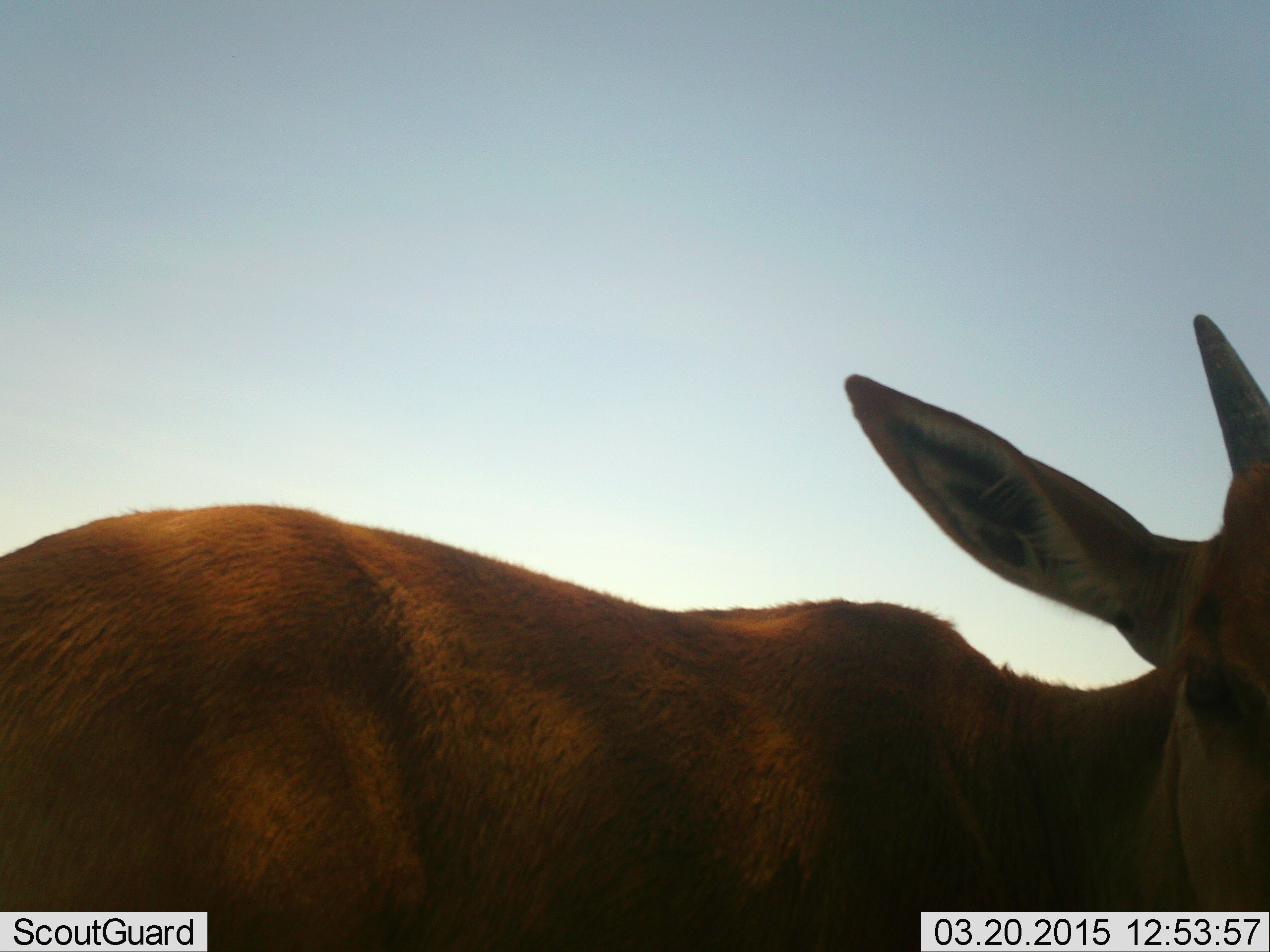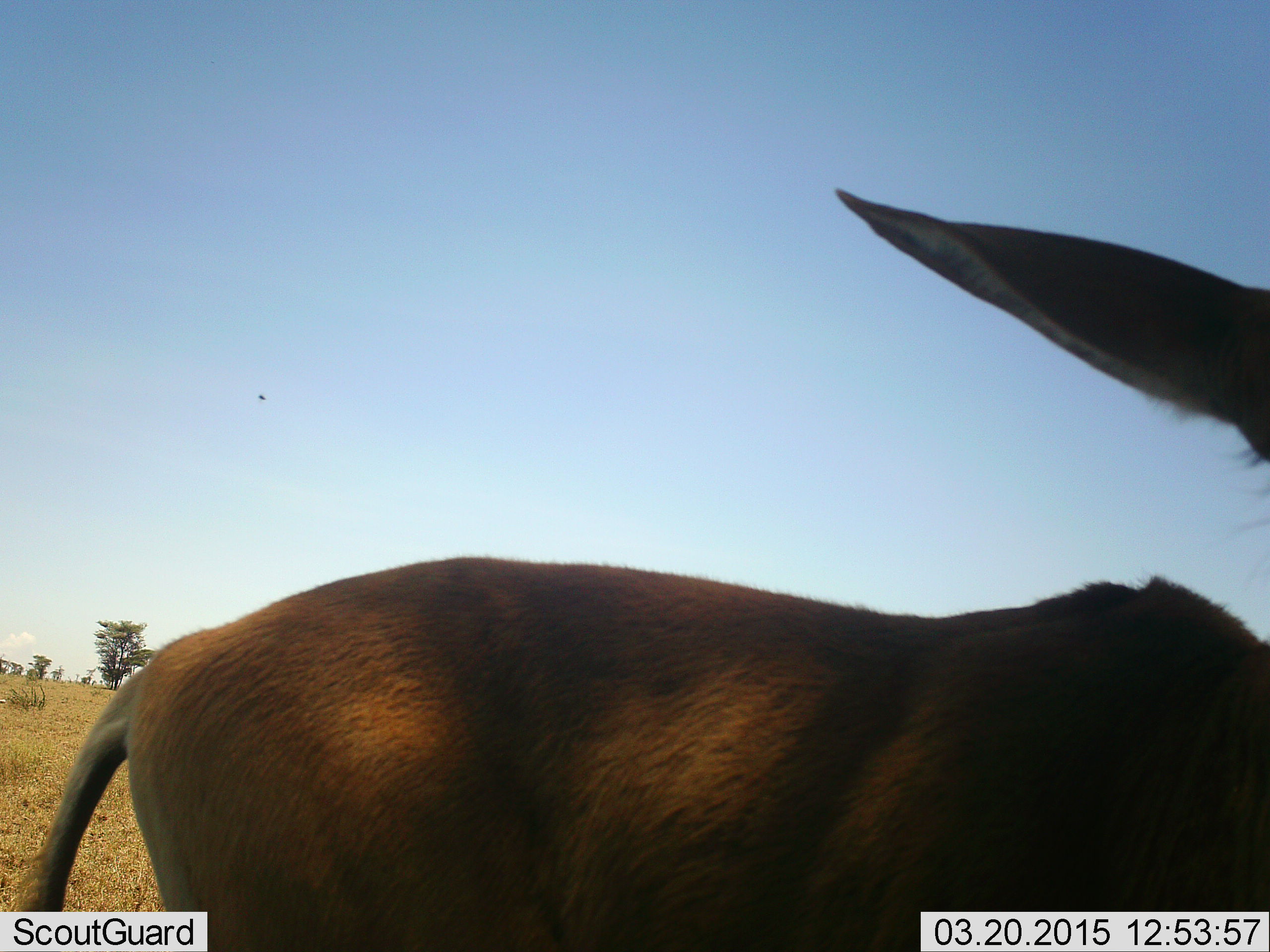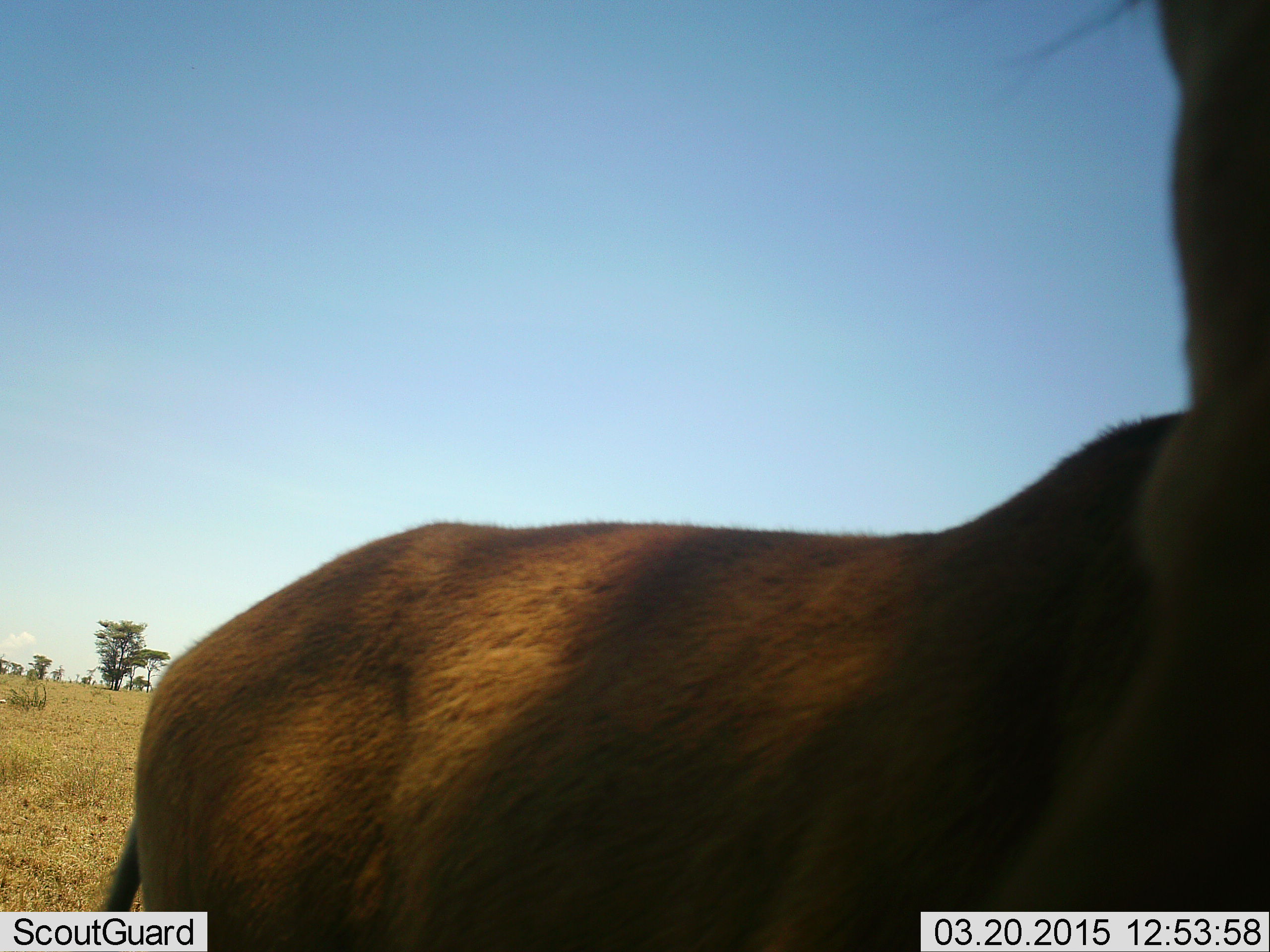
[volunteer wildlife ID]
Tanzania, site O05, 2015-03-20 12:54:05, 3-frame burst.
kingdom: Animalia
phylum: Chordata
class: Mammalia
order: Artiodactyla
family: Bovidae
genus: Alcelaphus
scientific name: Alcelaphus buselaphus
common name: hartebeest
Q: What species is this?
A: Hartebeest (Alcelaphus buselaphus).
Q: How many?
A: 1.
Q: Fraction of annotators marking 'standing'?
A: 75%.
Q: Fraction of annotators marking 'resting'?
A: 0%.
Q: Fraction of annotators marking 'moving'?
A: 25%.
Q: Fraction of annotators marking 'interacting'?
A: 0%.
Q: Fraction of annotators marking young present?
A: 50%.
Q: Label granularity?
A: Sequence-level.